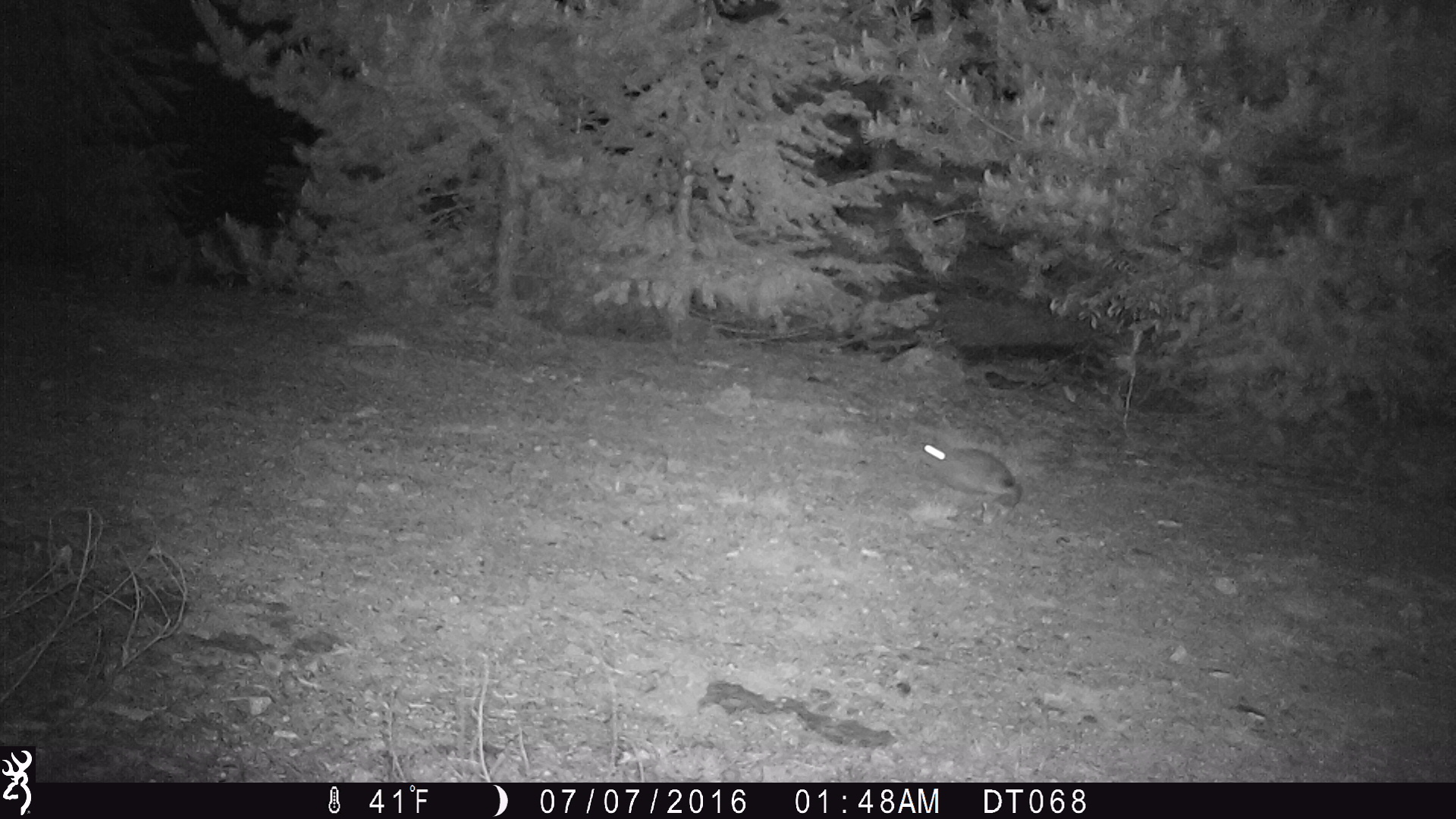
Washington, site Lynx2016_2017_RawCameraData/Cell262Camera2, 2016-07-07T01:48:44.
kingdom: Animalia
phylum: Chordata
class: Mammalia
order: Lagomorpha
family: Leporidae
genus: Lepus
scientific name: Lepus americanus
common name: snowshoe hare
Lepus americanus (snowshoe hare). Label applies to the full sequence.